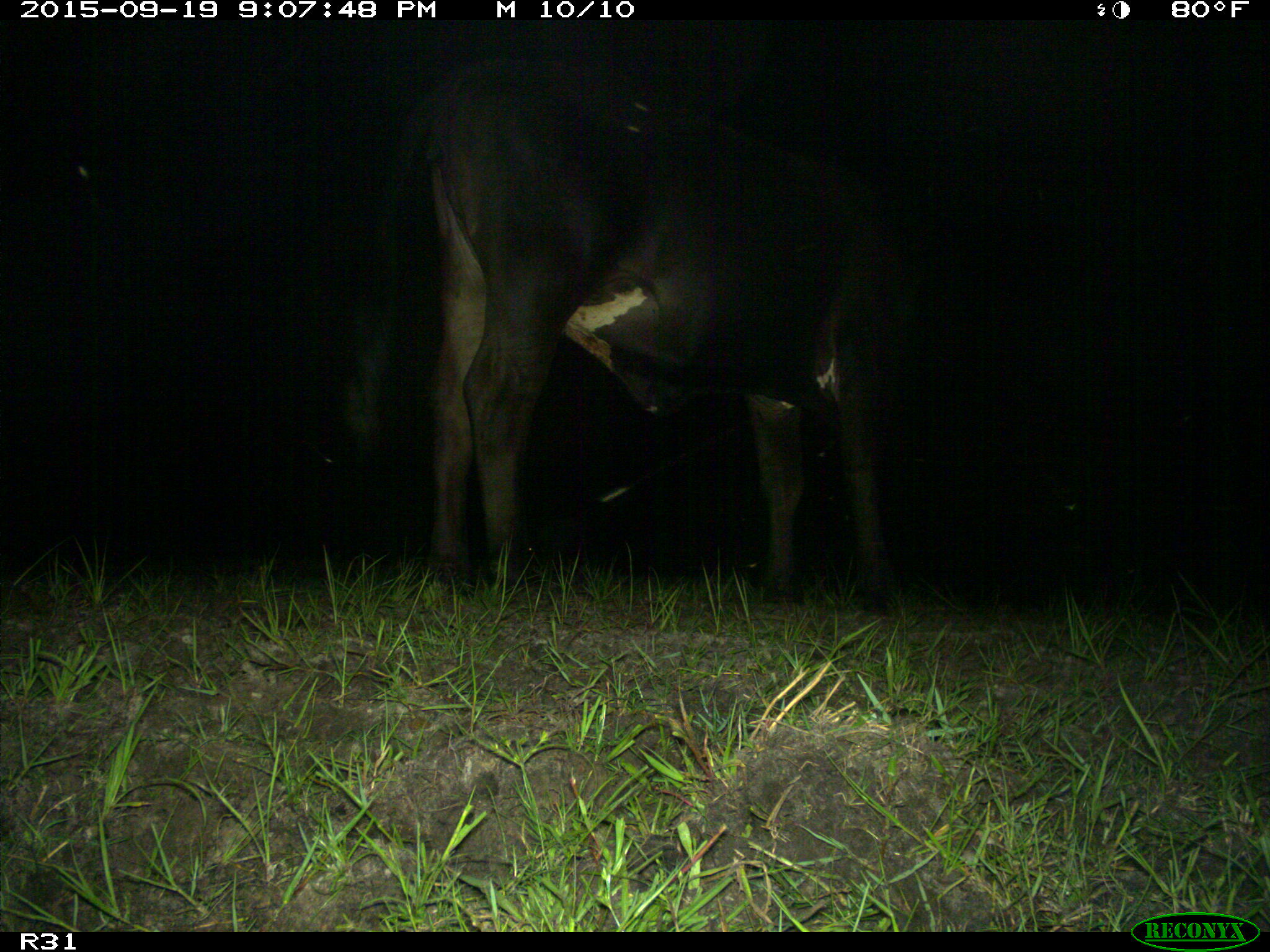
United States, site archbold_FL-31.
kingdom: Animalia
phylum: Chordata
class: Mammalia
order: Artiodactyla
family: Bovidae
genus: Bos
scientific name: Bos taurus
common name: domestic cow